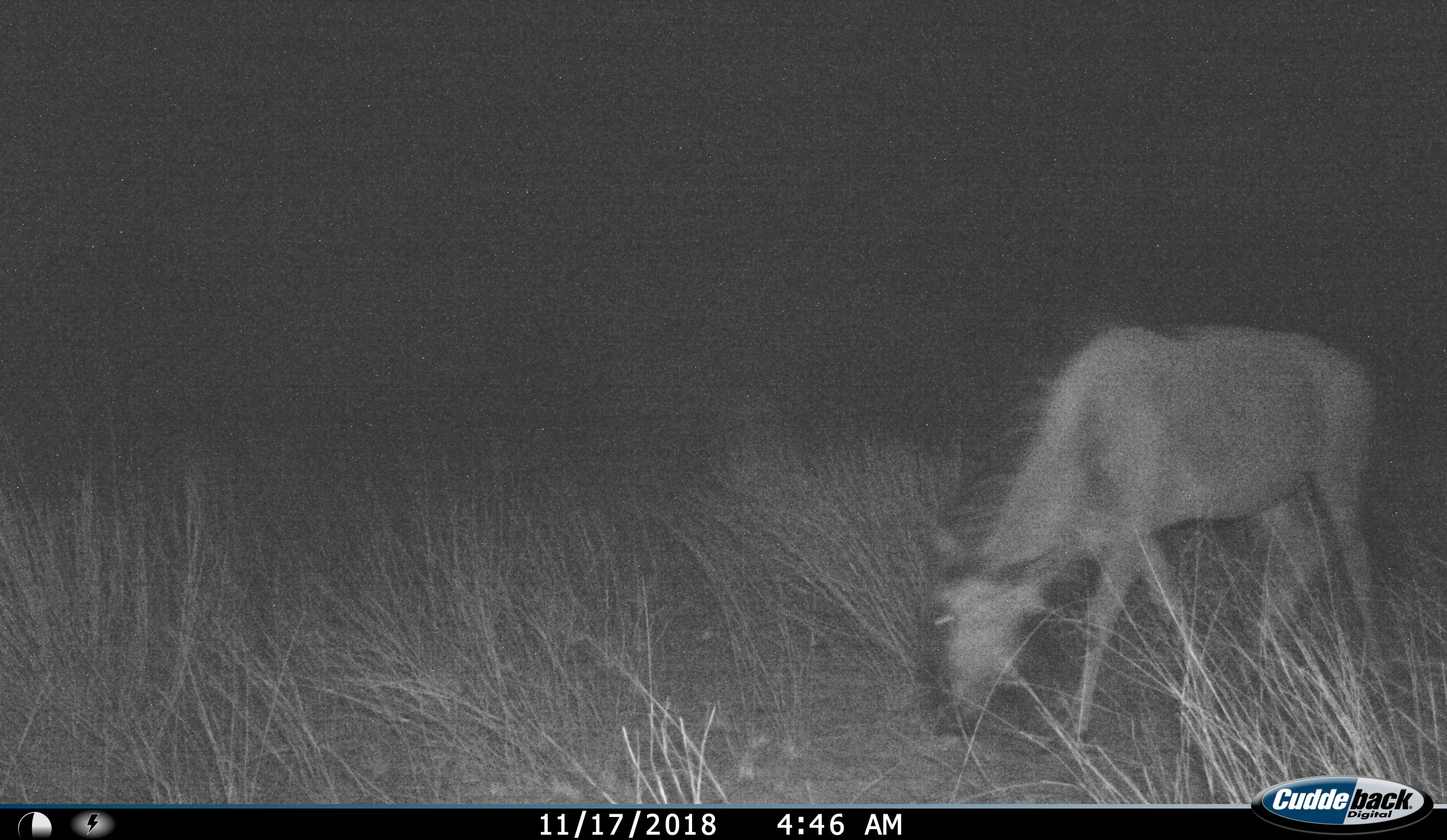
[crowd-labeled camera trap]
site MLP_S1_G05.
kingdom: Animalia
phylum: Chordata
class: Mammalia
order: Artiodactyla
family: Bovidae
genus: Connochaetes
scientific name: Connochaetes taurinus taurinus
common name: blue wildebeest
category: wildebeestblue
Wildebeestblue (blue wildebeest) (Connochaetes taurinus taurinus), count 1. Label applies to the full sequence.